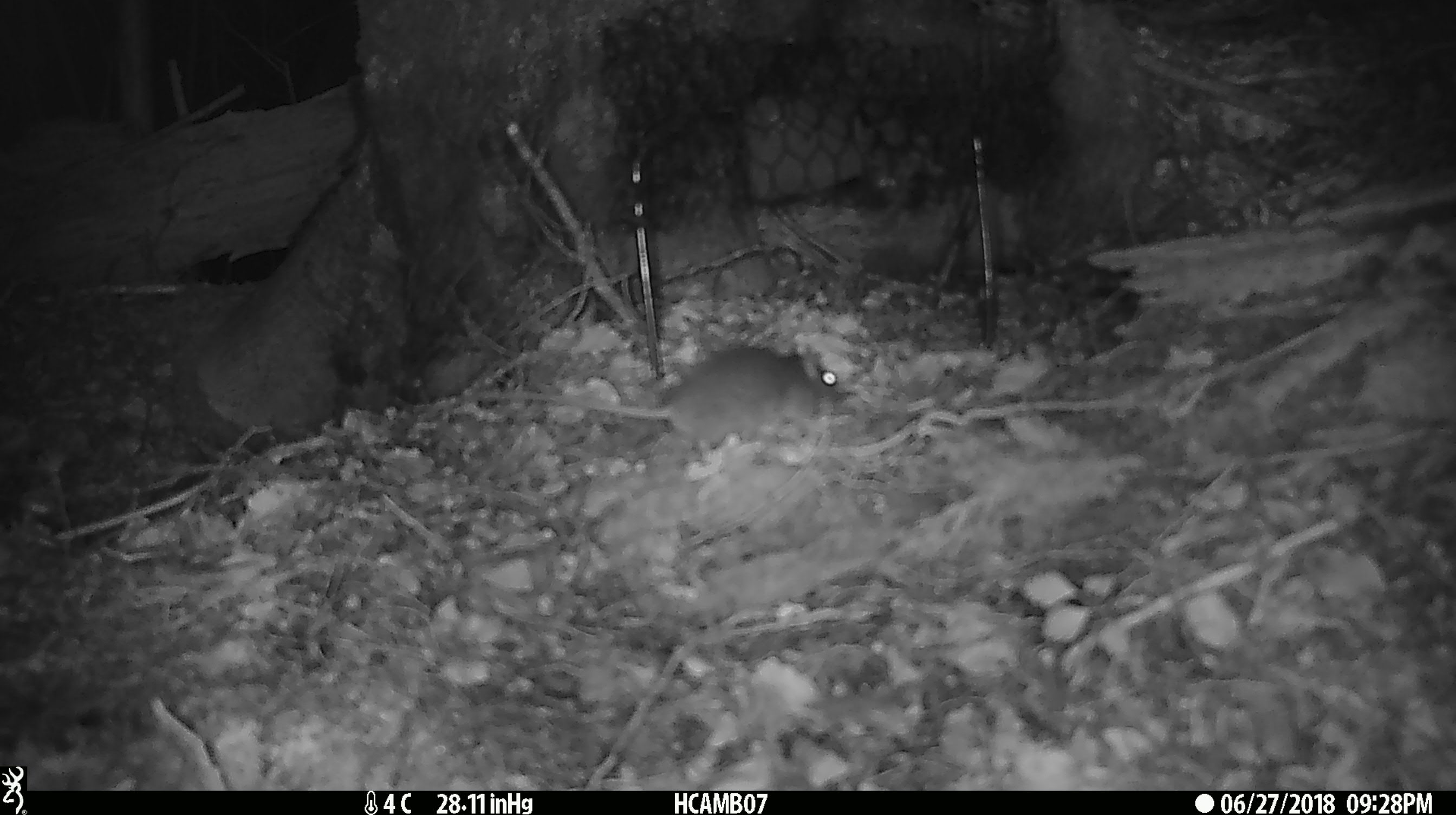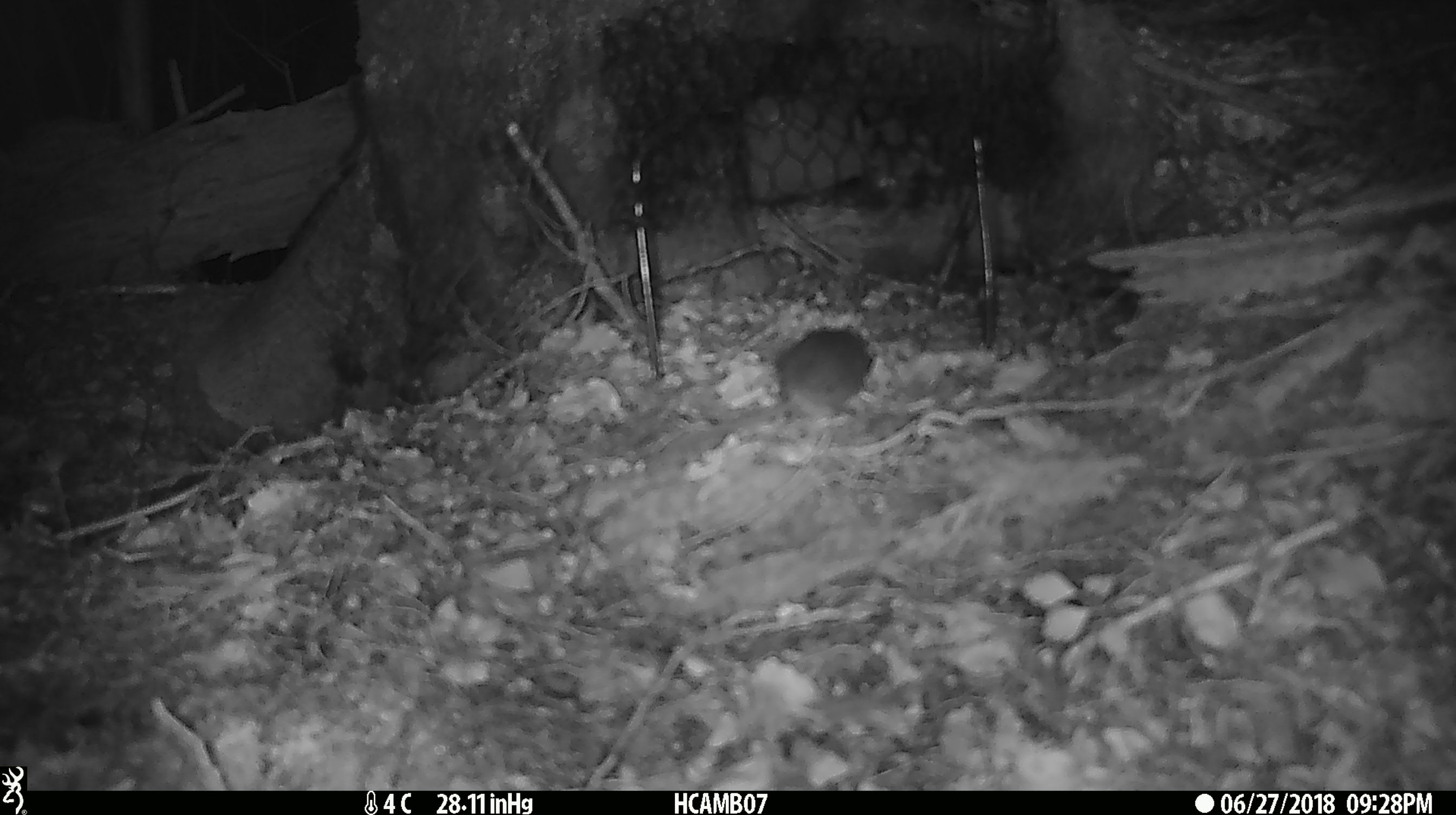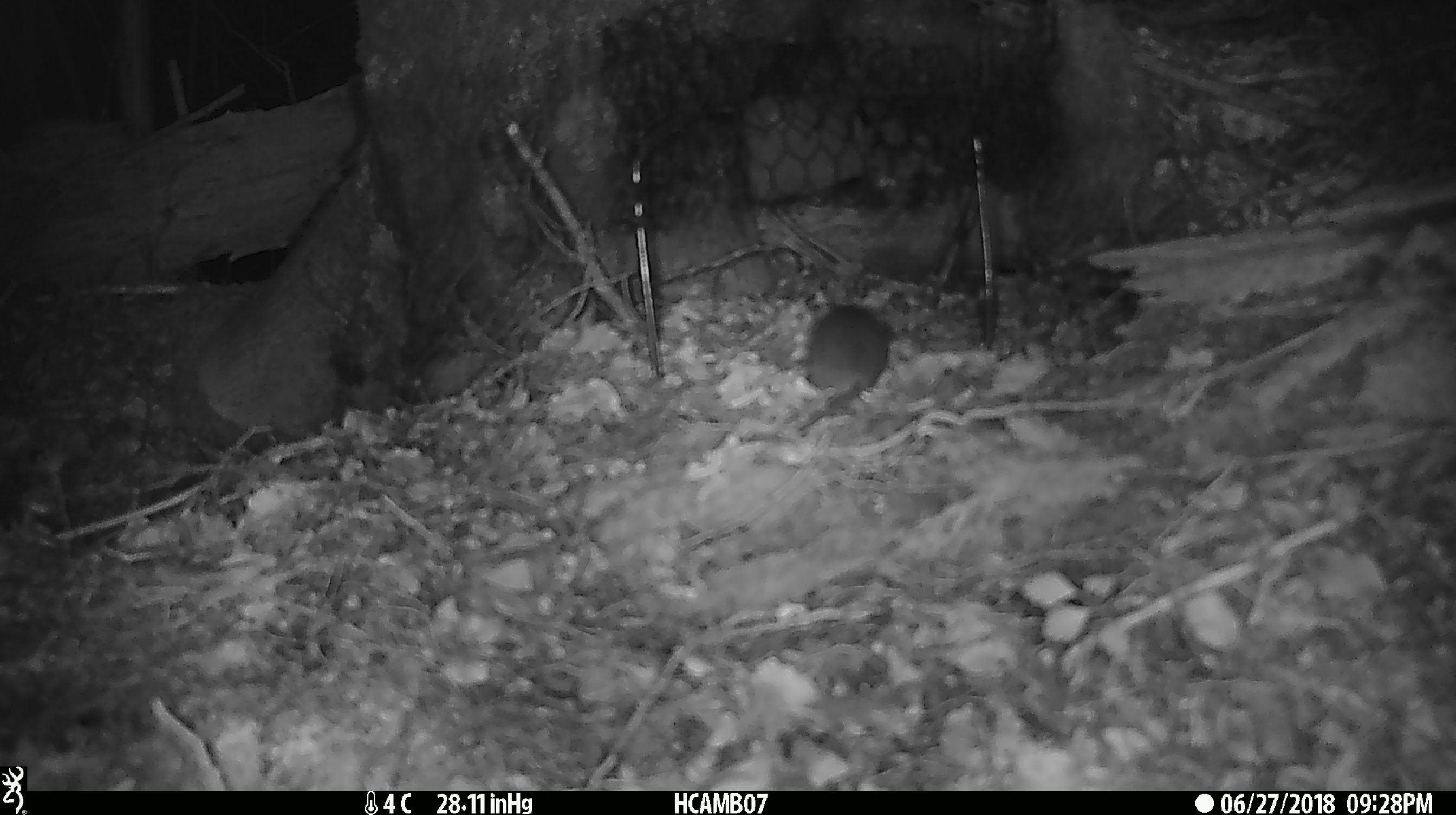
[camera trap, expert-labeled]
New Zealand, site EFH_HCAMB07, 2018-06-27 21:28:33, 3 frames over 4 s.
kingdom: Animalia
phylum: Chordata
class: Mammalia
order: Rodentia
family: Muridae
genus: Mus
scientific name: Mus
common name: mouse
Mouse (Mus).